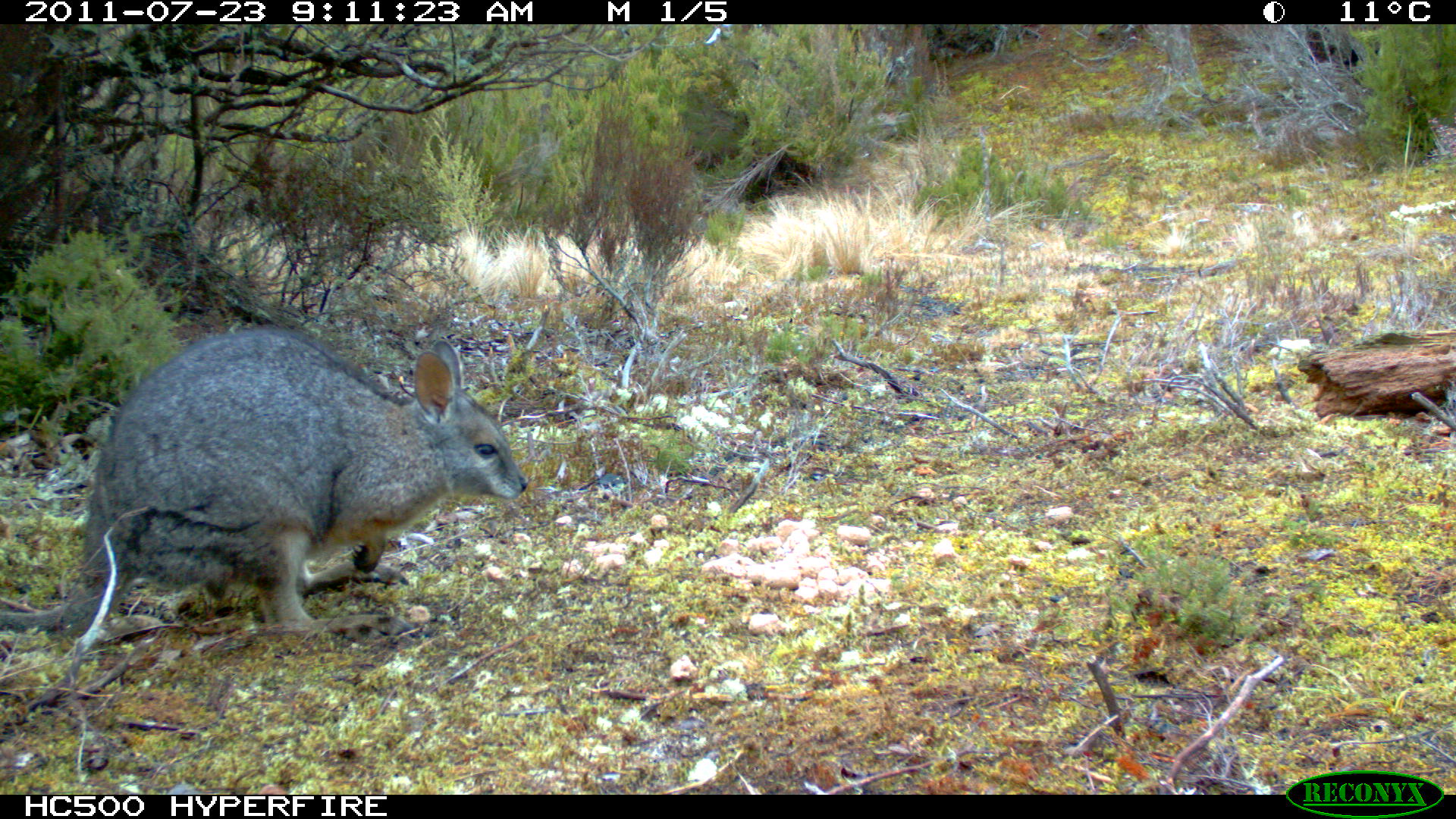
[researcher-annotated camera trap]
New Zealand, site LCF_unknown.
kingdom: Animalia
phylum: Chordata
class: Mammalia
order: Diprotodontia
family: Macropodidae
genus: Notamacropus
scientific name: Notamacropus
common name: wallaby